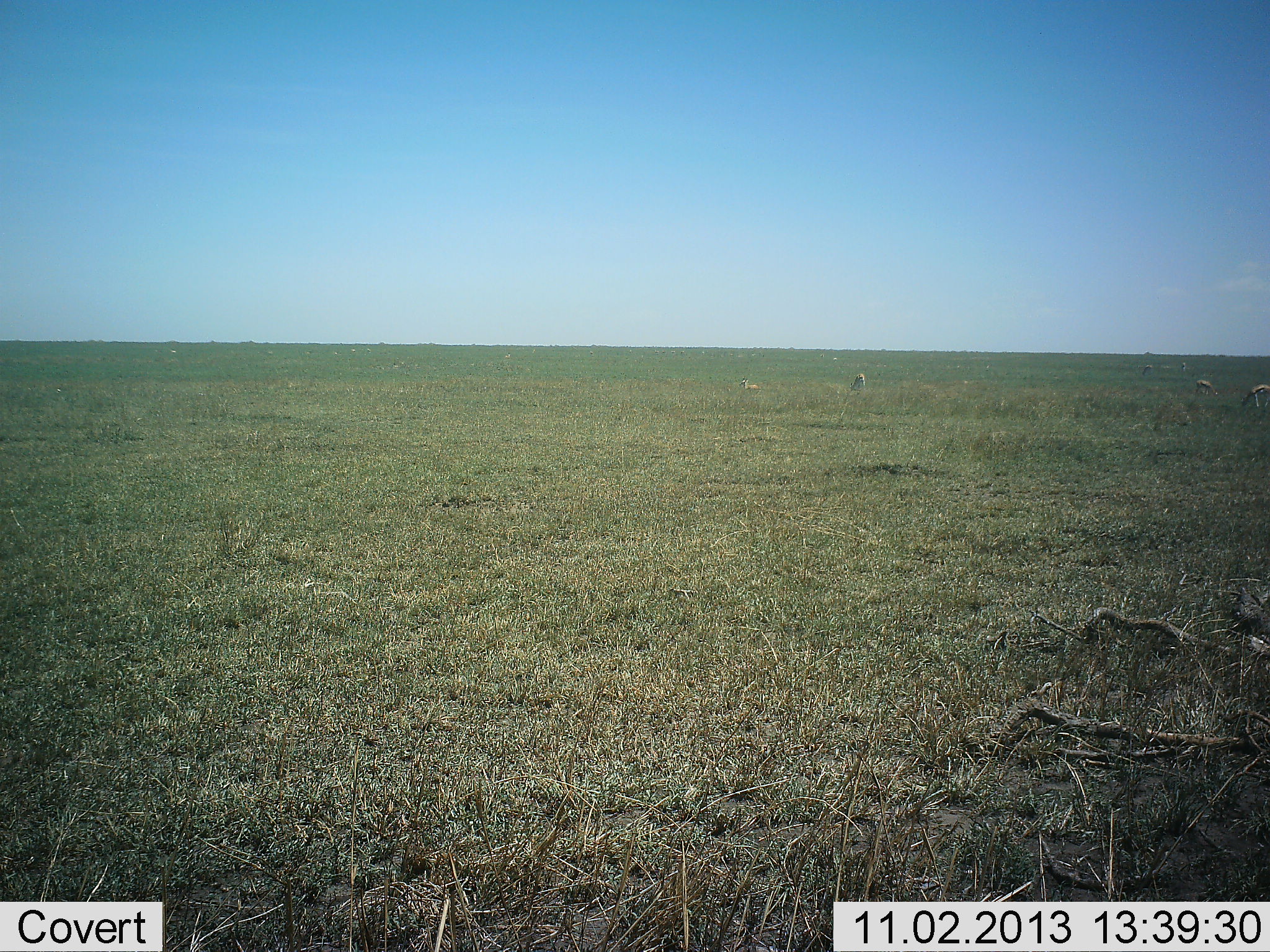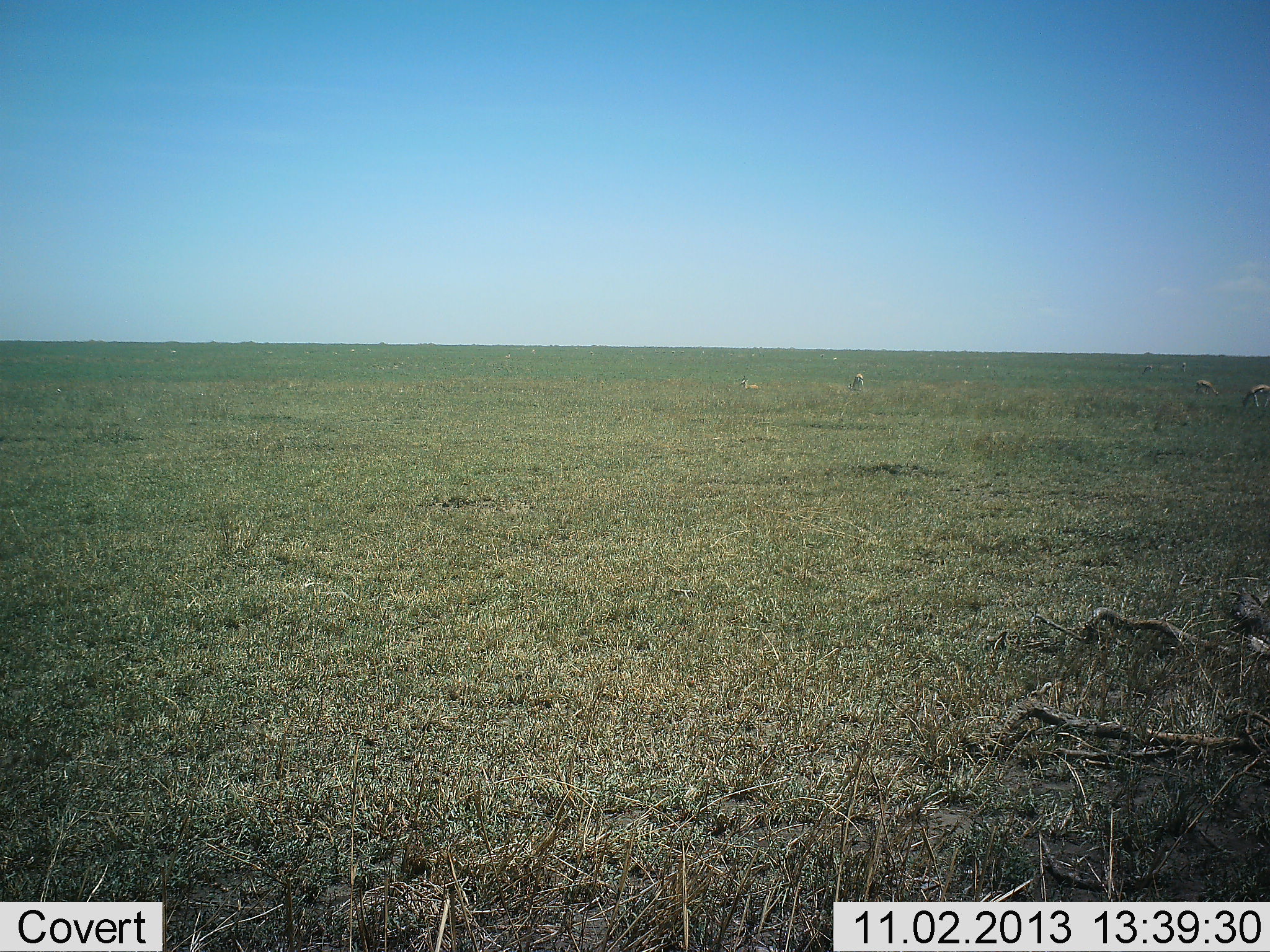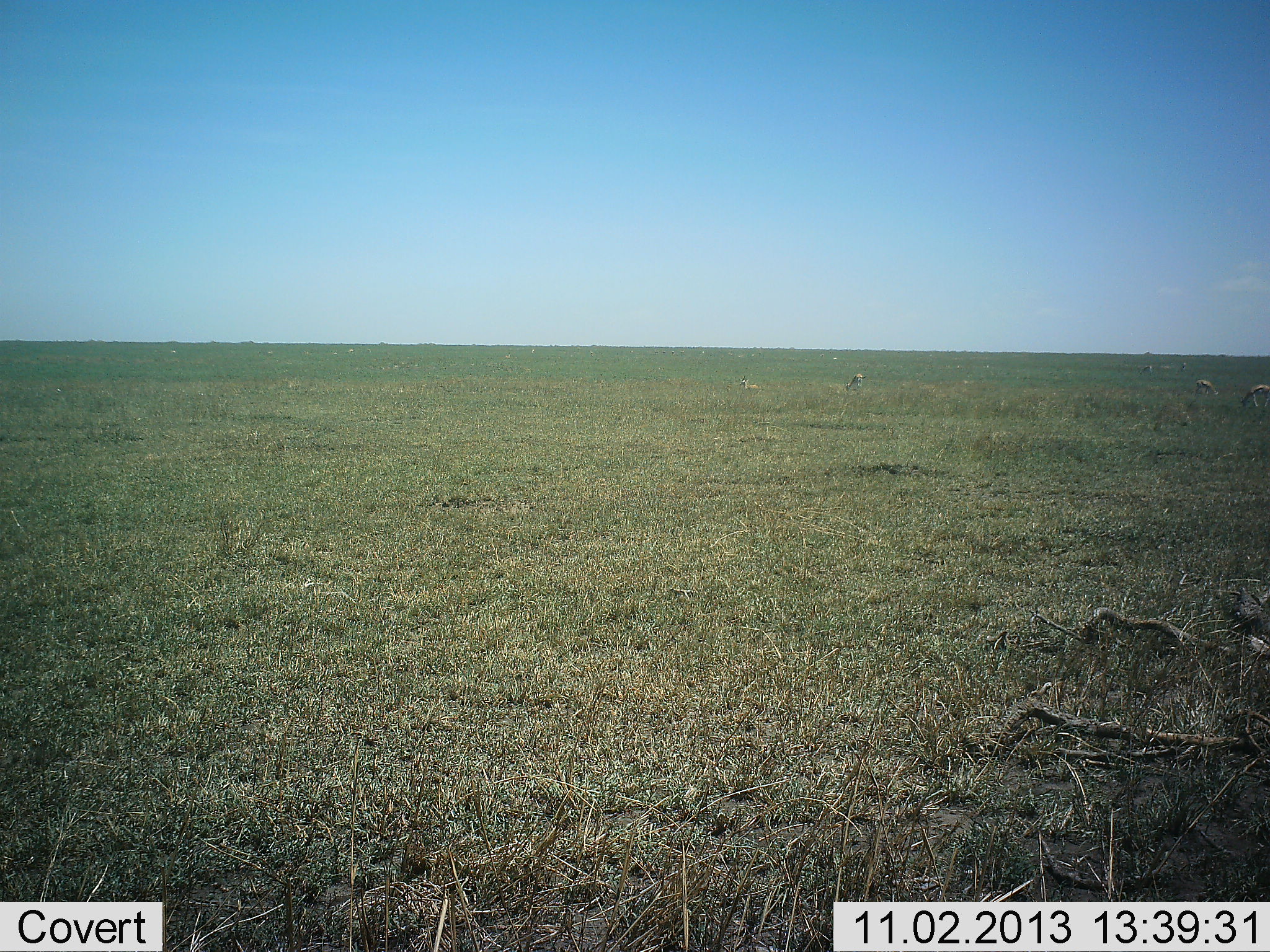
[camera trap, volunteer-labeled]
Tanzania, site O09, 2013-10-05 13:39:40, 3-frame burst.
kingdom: Animalia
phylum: Chordata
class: Mammalia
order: Artiodactyla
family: Bovidae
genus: Eudorcas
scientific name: Eudorcas thomsonii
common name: thomson's gazelle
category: gazellethomsons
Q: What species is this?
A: Gazellethomsons (thomson's gazelle) (Eudorcas thomsonii).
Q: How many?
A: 4.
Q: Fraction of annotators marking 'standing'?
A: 36%.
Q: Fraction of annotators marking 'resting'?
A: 32%.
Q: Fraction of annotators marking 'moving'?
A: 9%.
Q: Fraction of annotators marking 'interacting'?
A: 0%.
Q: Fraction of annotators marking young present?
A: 5%.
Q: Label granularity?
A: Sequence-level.